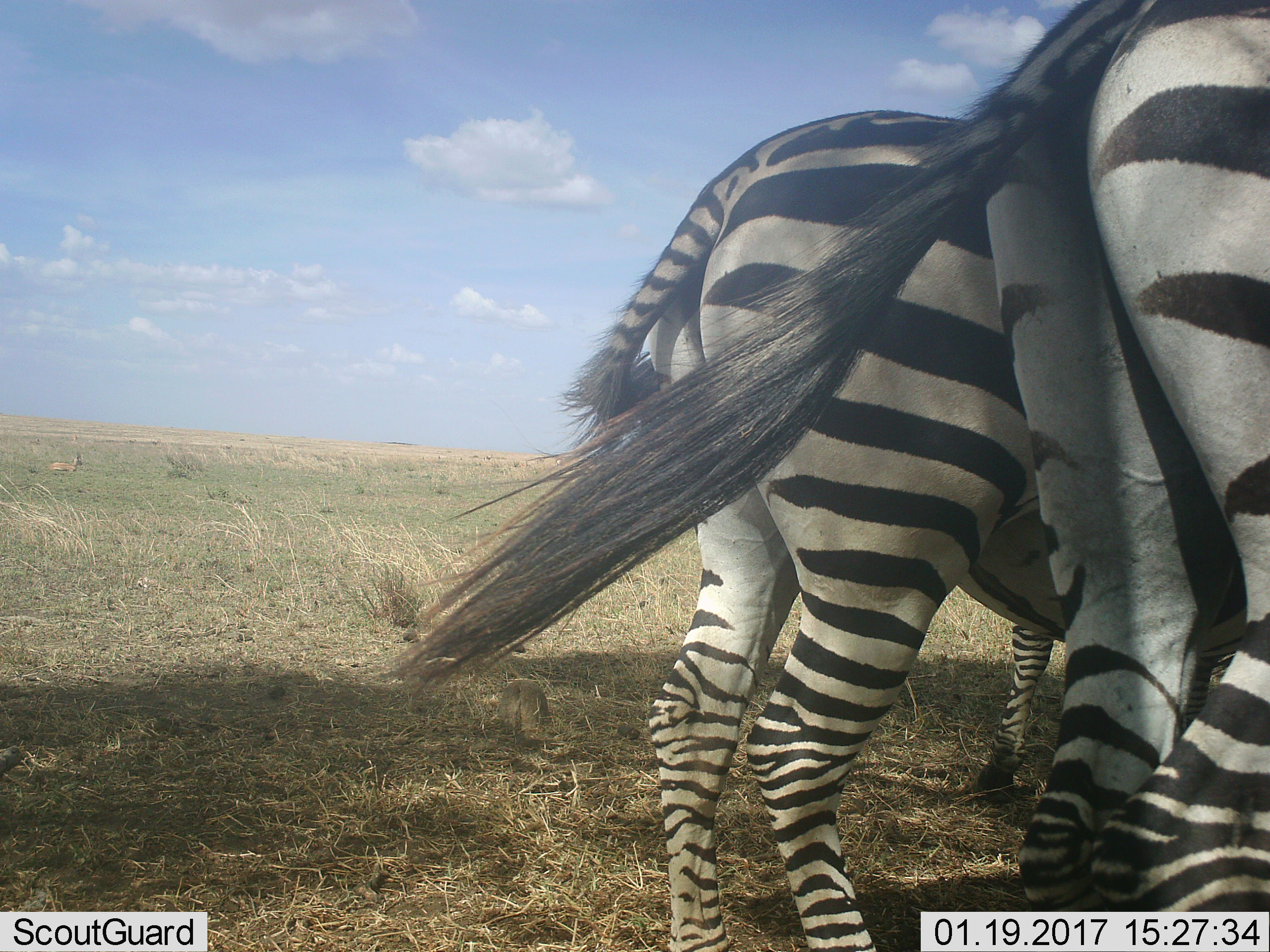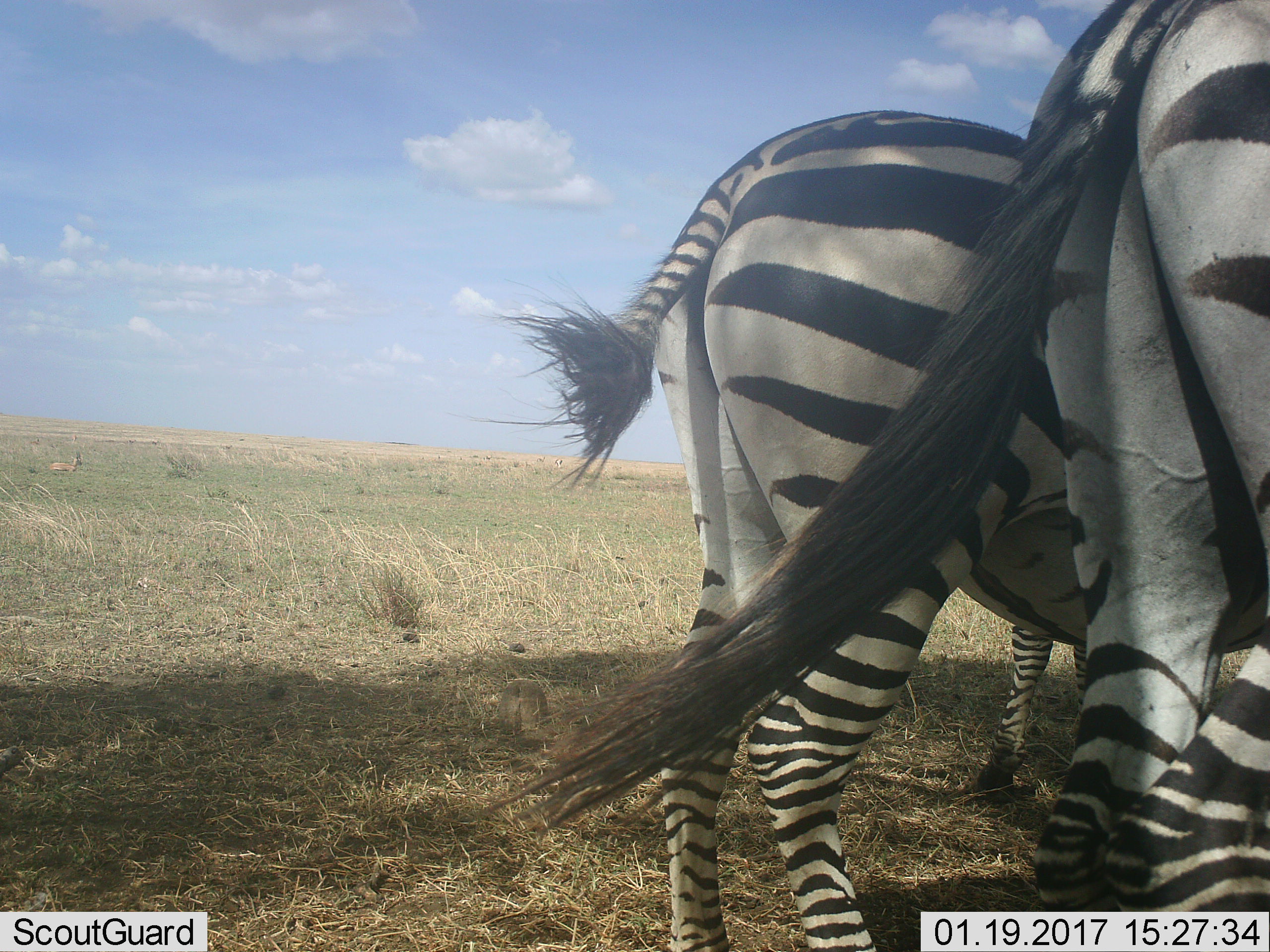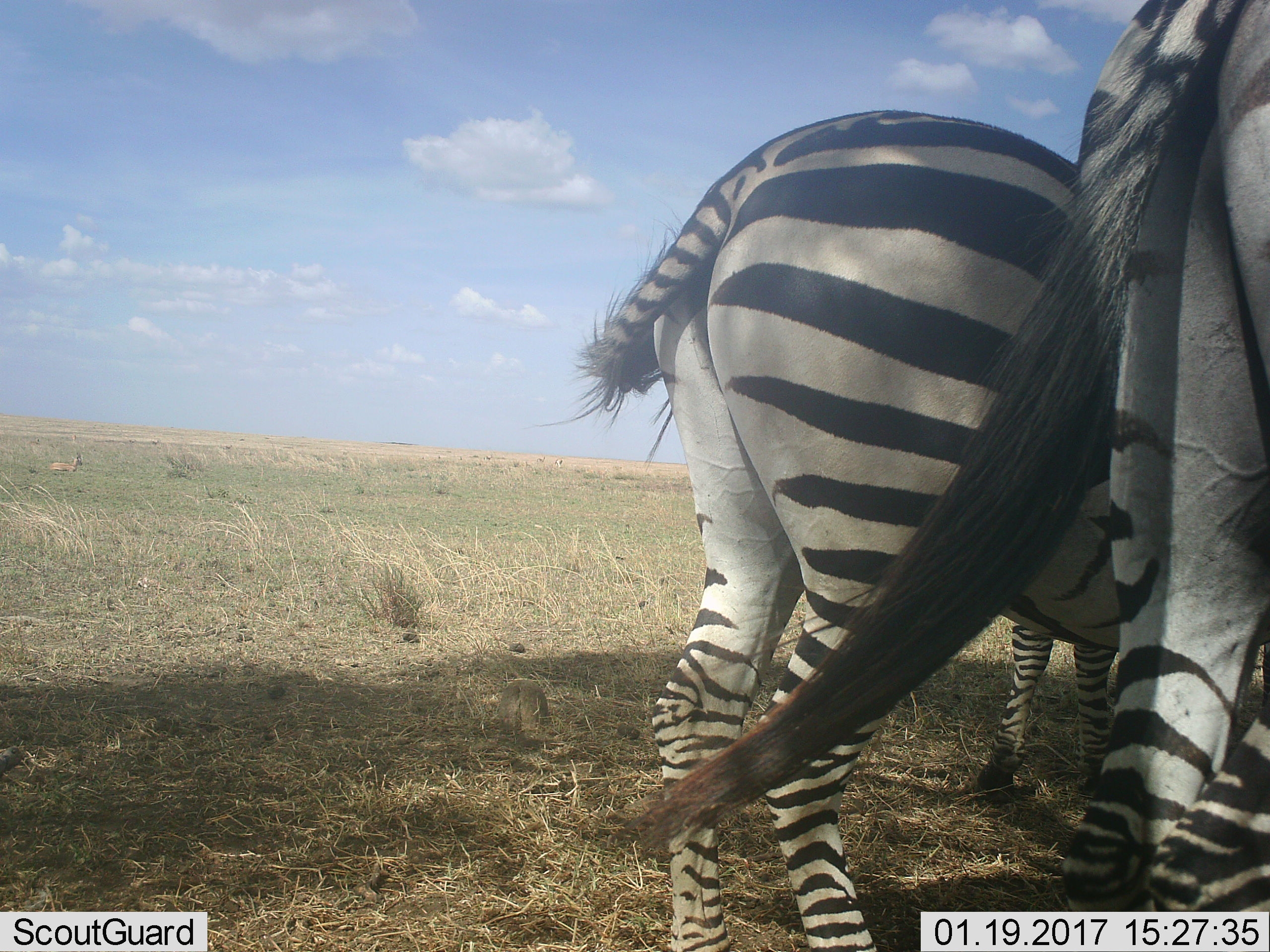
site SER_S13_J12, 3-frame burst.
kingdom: Animalia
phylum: Chordata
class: Mammalia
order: Perissodactyla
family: Equidae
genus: Equus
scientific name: Equus quagga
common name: plains zebra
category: zebraplains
Zebraplains (plains zebra) (Equus quagga), count 3. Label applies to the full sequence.